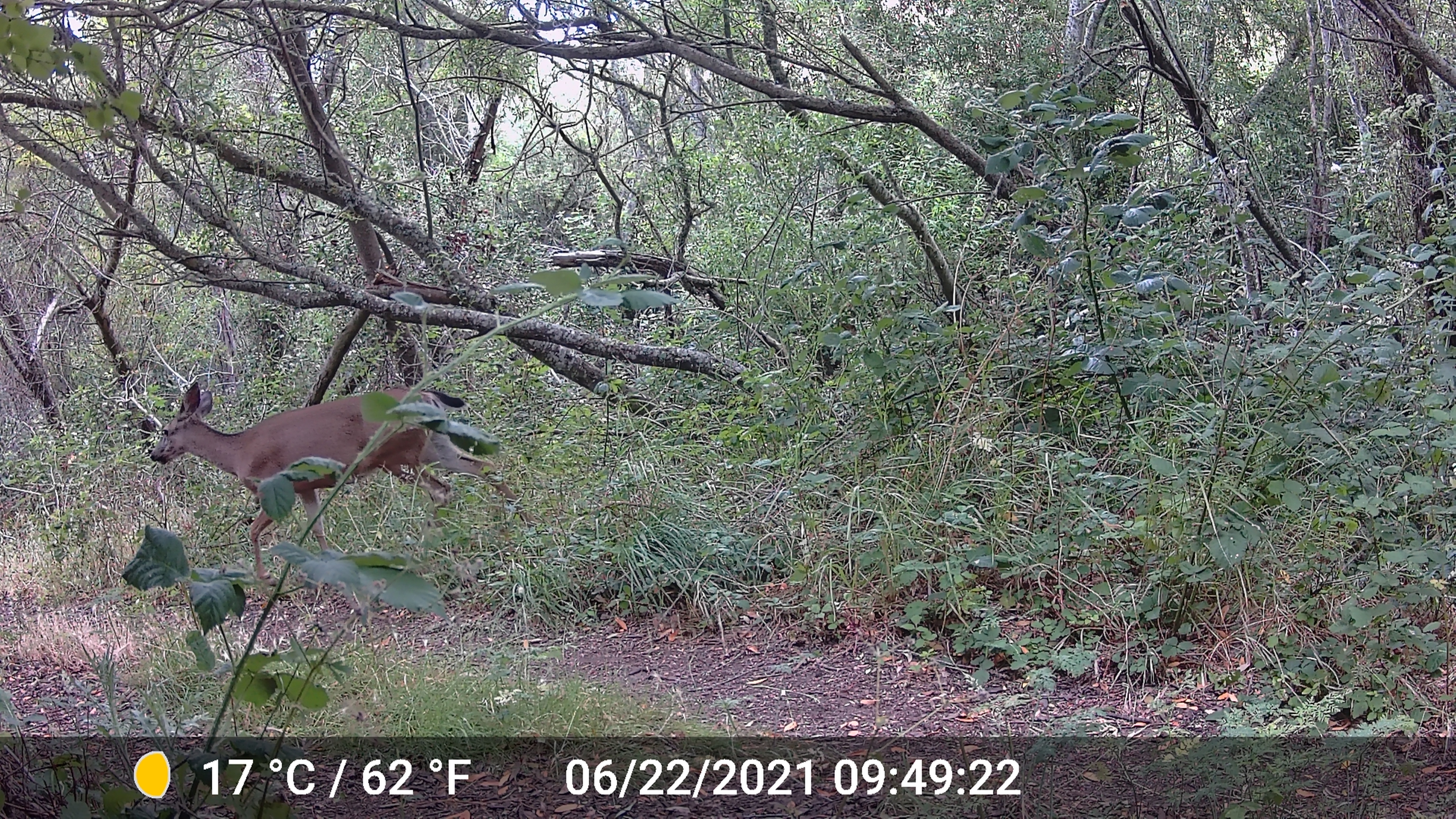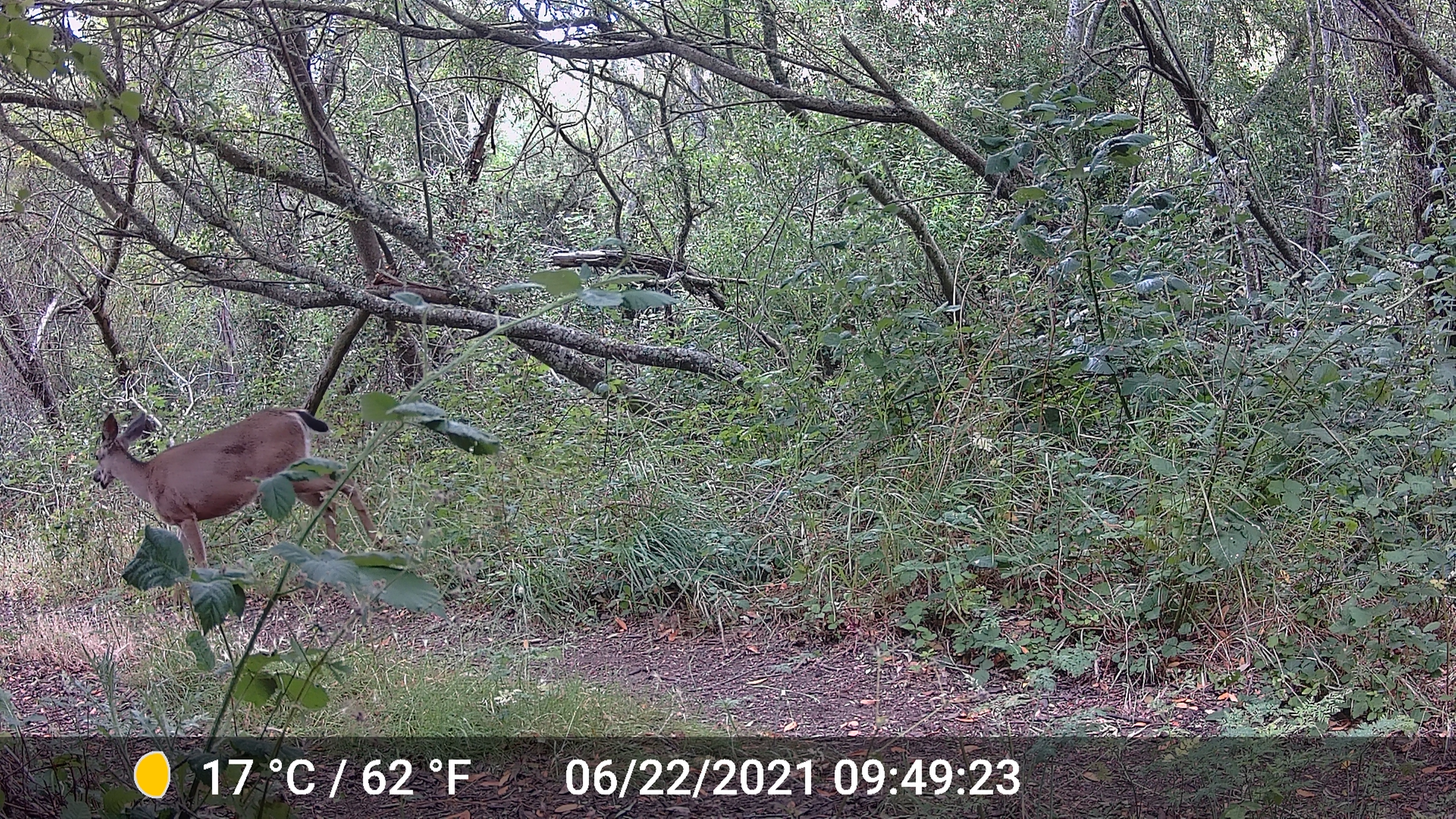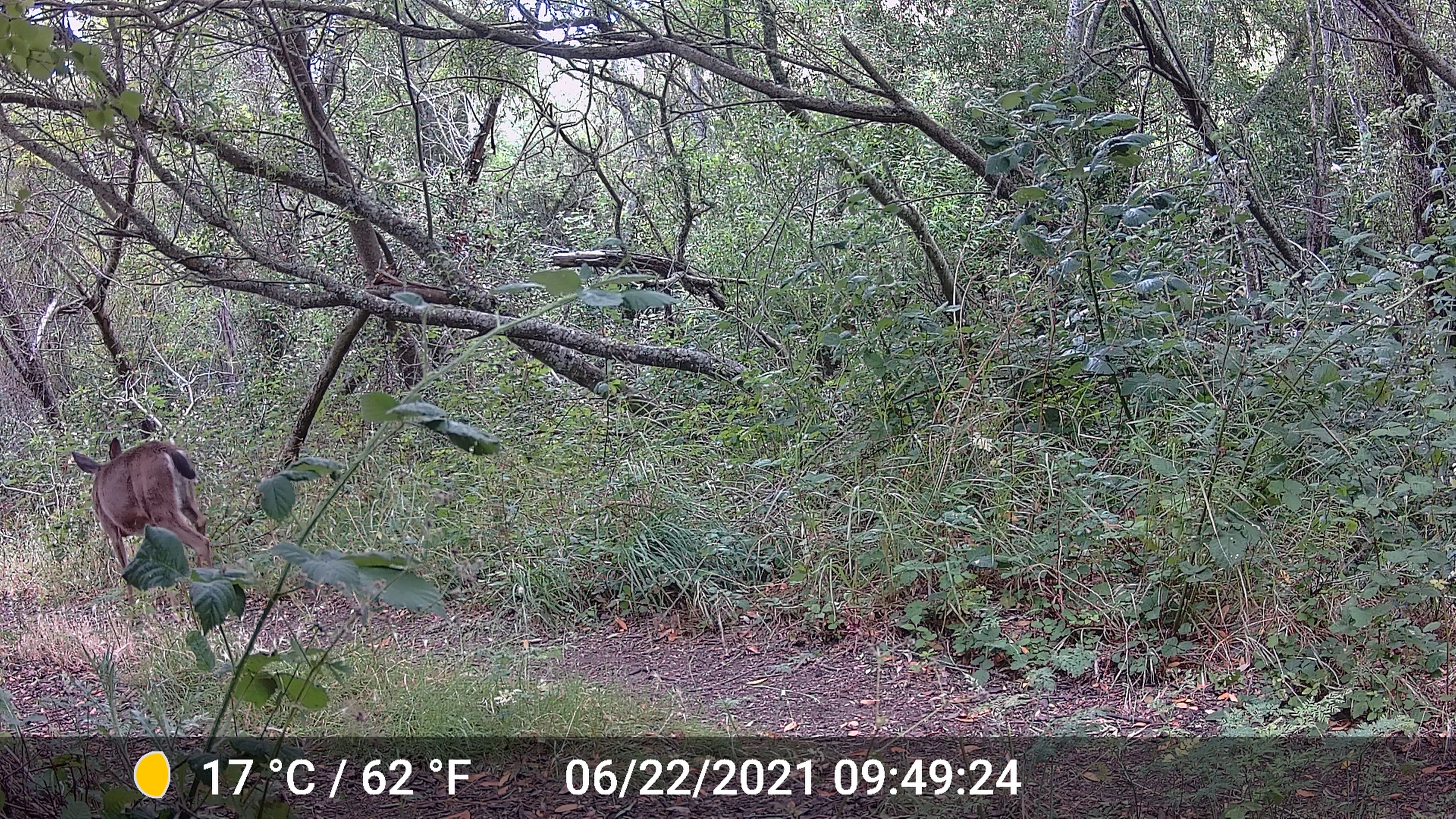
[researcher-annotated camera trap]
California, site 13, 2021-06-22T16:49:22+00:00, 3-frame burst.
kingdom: Animalia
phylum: Chordata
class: Mammalia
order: Artiodactyla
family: Cervidae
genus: Odocoileus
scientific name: Odocoileus hemionus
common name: mule deer